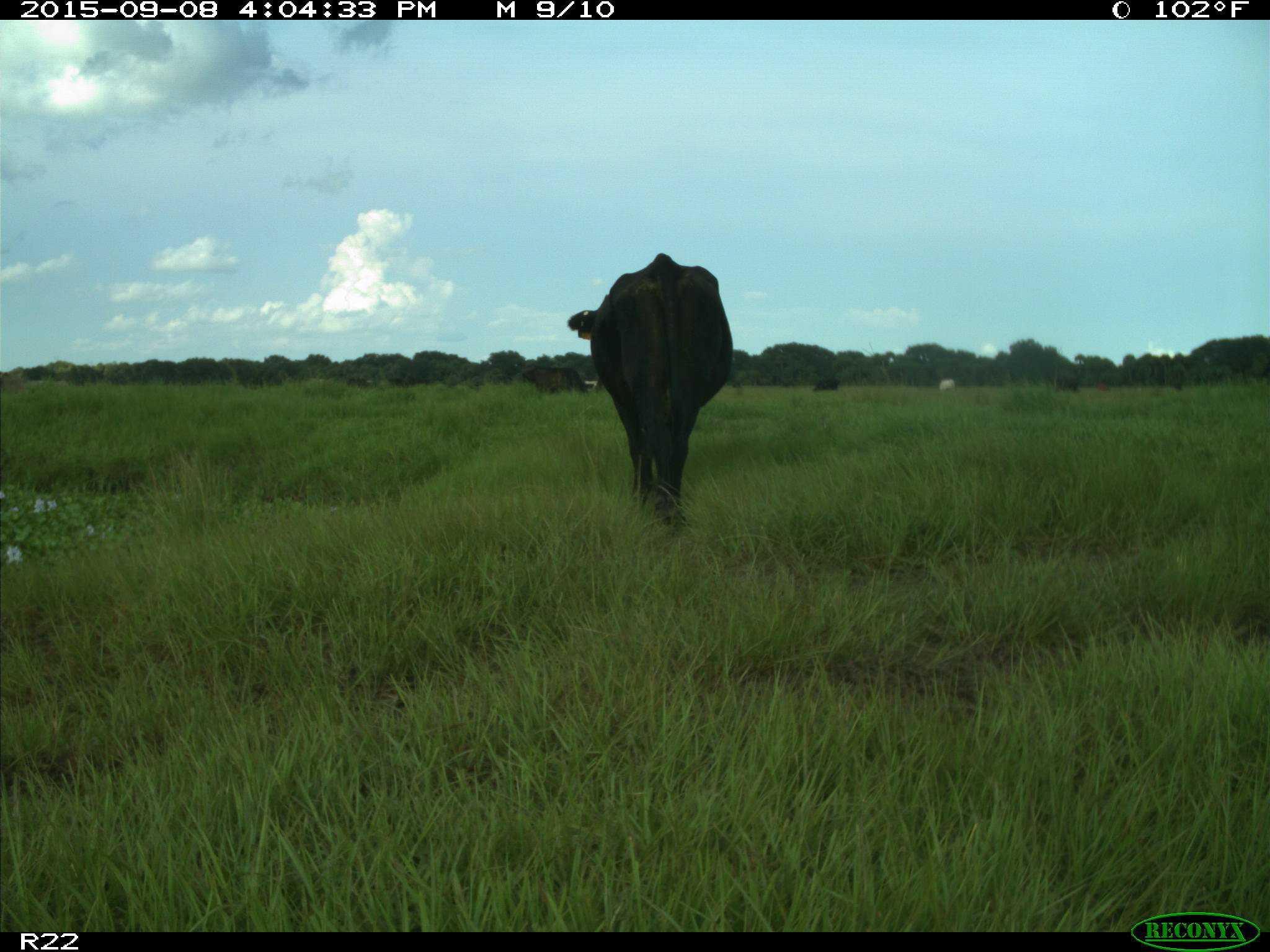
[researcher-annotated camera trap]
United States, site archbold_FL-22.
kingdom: Animalia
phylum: Chordata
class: Mammalia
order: Artiodactyla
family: Bovidae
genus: Bos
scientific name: Bos taurus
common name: domestic cow